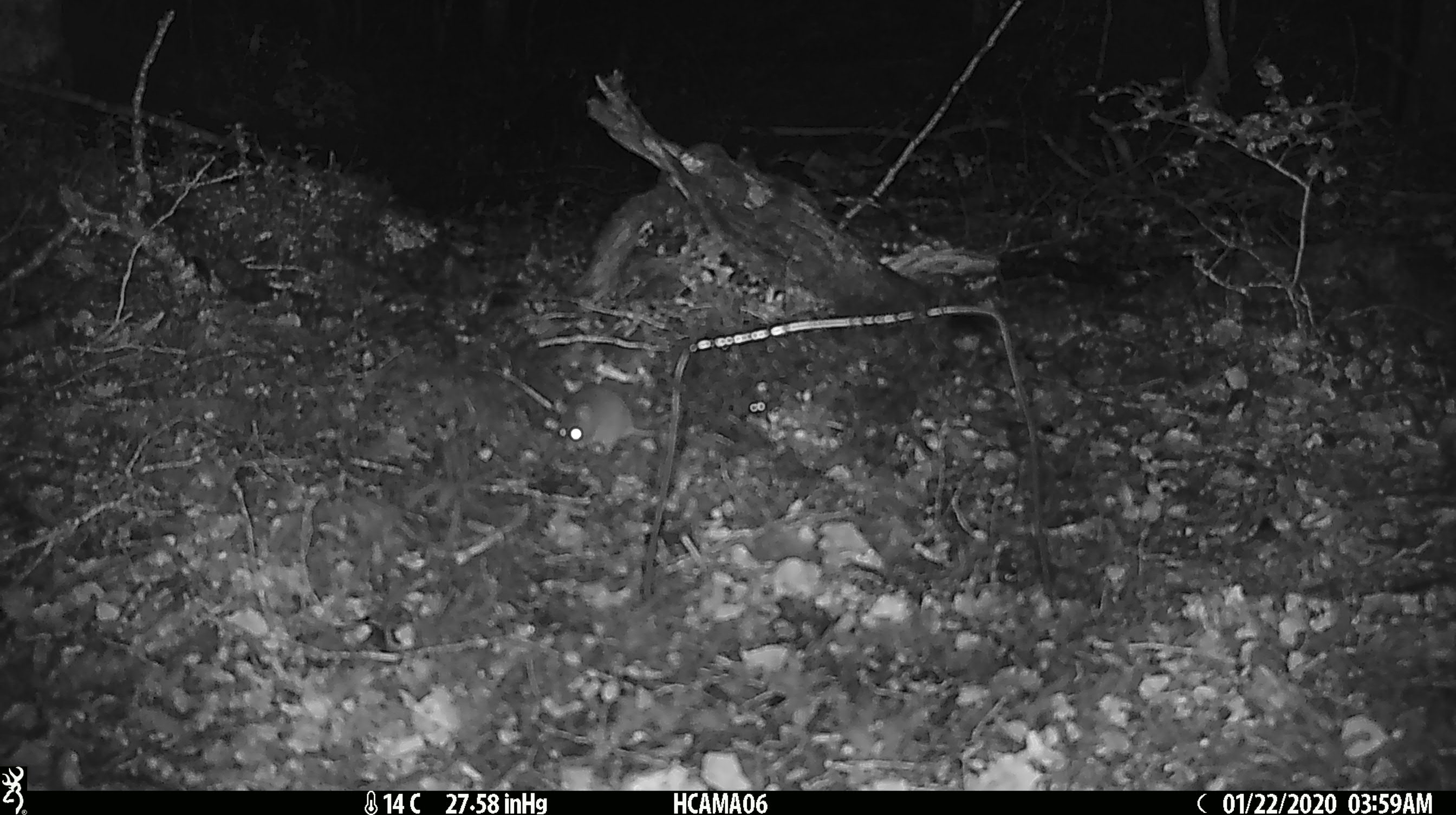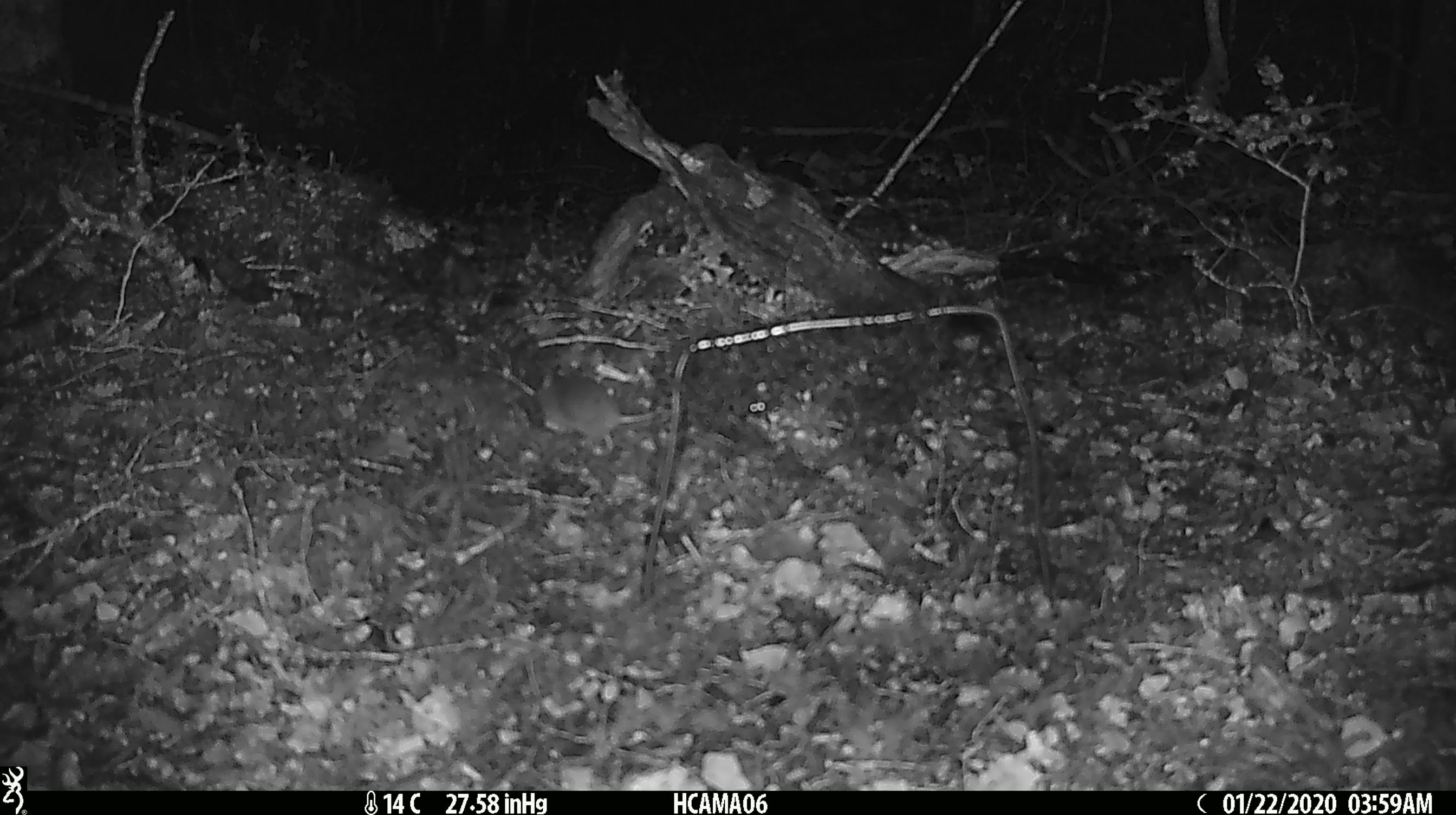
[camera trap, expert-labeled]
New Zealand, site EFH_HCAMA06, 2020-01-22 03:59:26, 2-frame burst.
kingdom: Animalia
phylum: Chordata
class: Mammalia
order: Rodentia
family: Muridae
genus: Mus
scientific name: Mus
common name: mouse